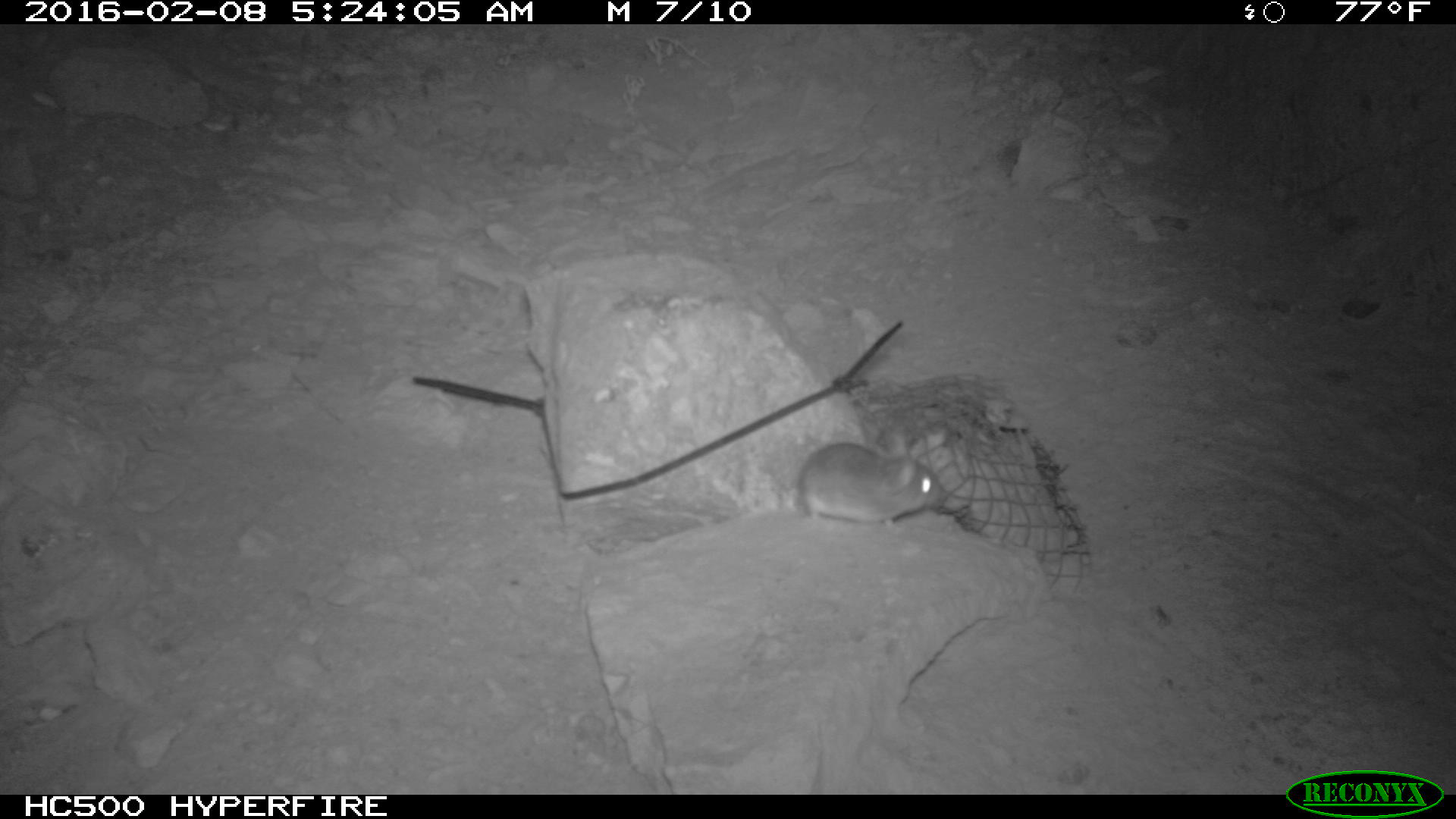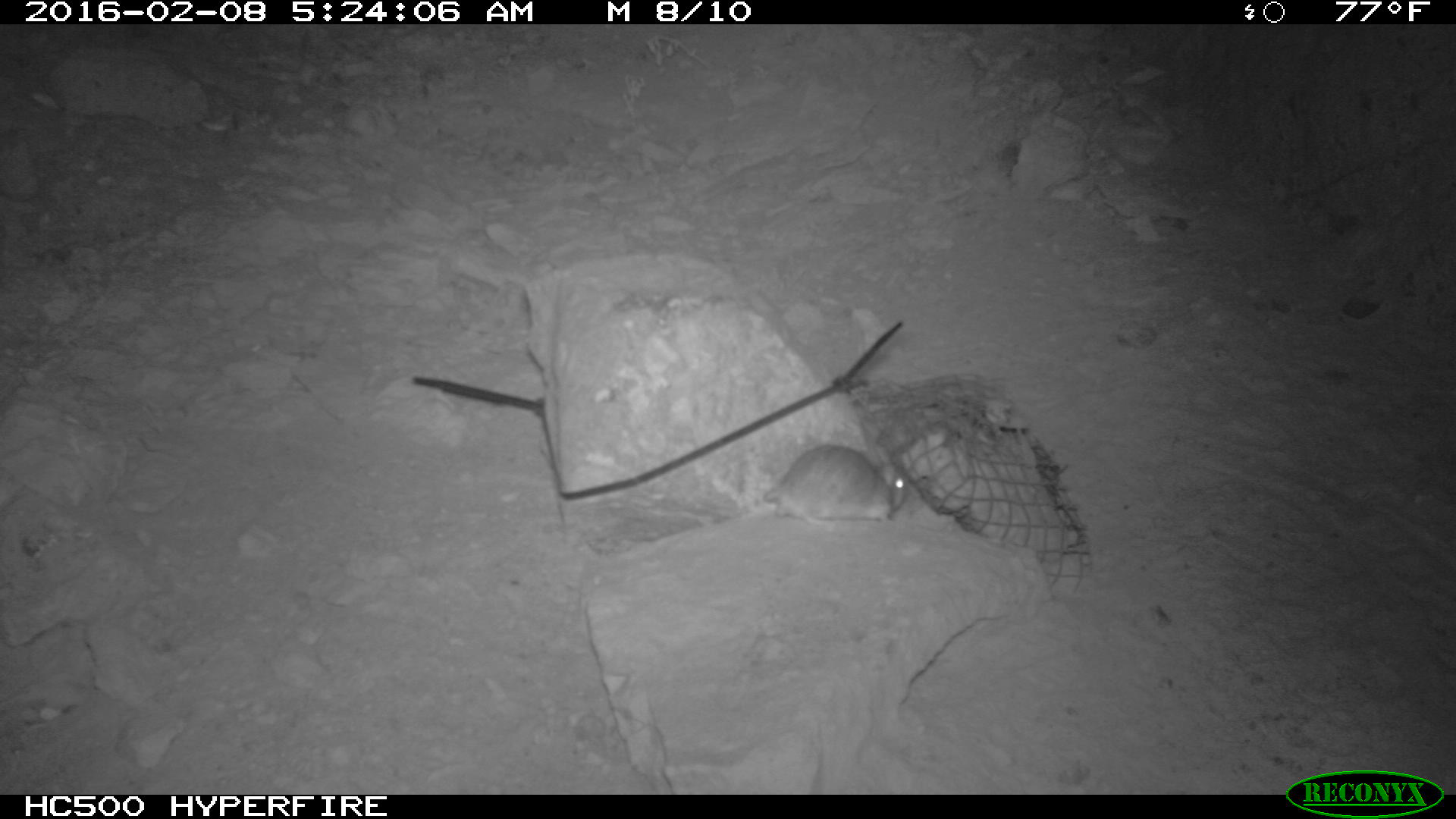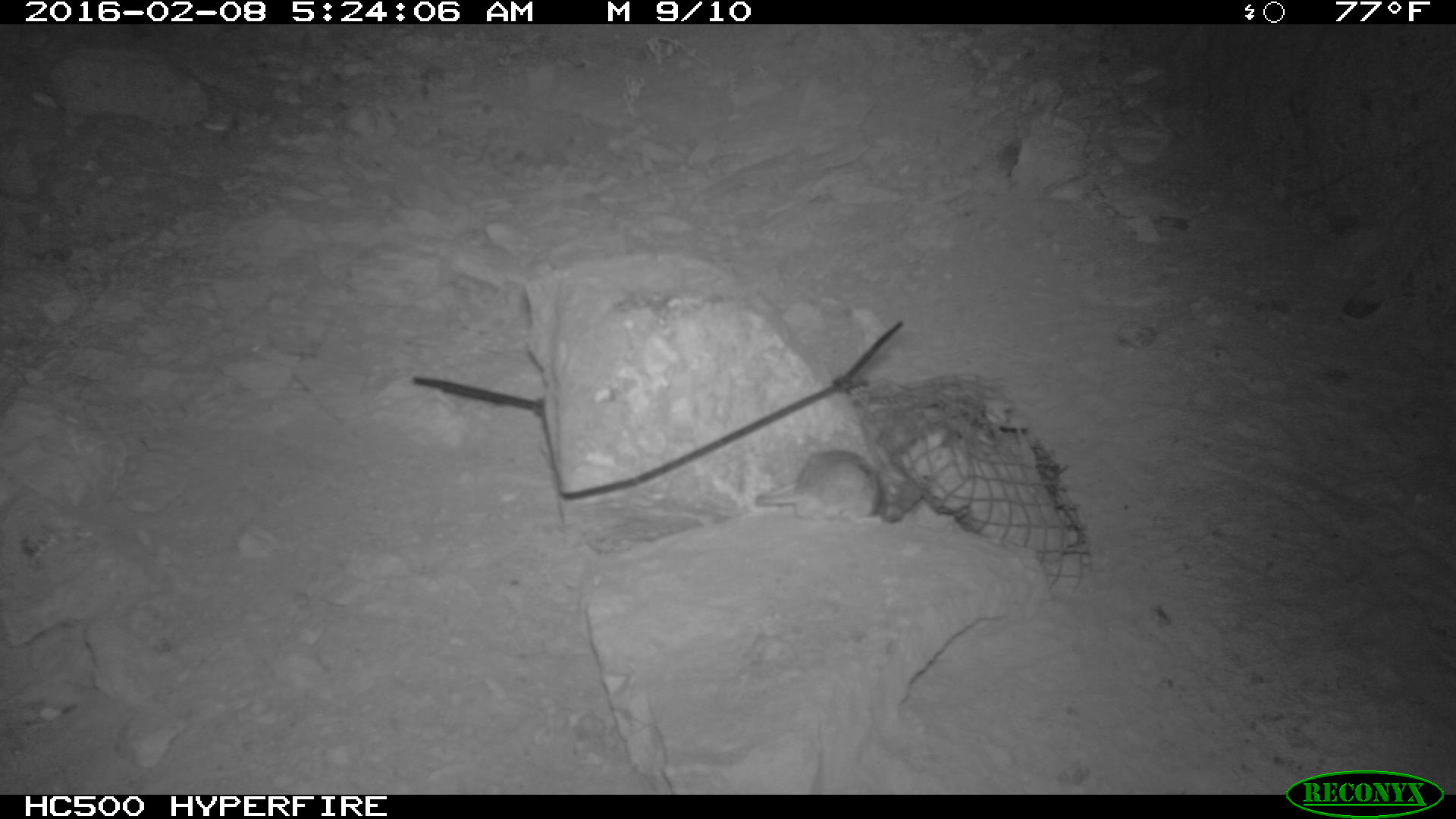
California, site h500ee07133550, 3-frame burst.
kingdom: Animalia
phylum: Chordata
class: Mammalia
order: Rodentia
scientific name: Rodentia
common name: rodent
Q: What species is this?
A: Rodent (Rodentia).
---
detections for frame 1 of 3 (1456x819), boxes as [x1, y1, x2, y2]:
rodent: [796, 428, 946, 527]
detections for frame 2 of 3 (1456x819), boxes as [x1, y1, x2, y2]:
rodent: [761, 442, 910, 528]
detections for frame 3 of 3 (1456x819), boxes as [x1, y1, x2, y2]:
rodent: [754, 450, 883, 526]